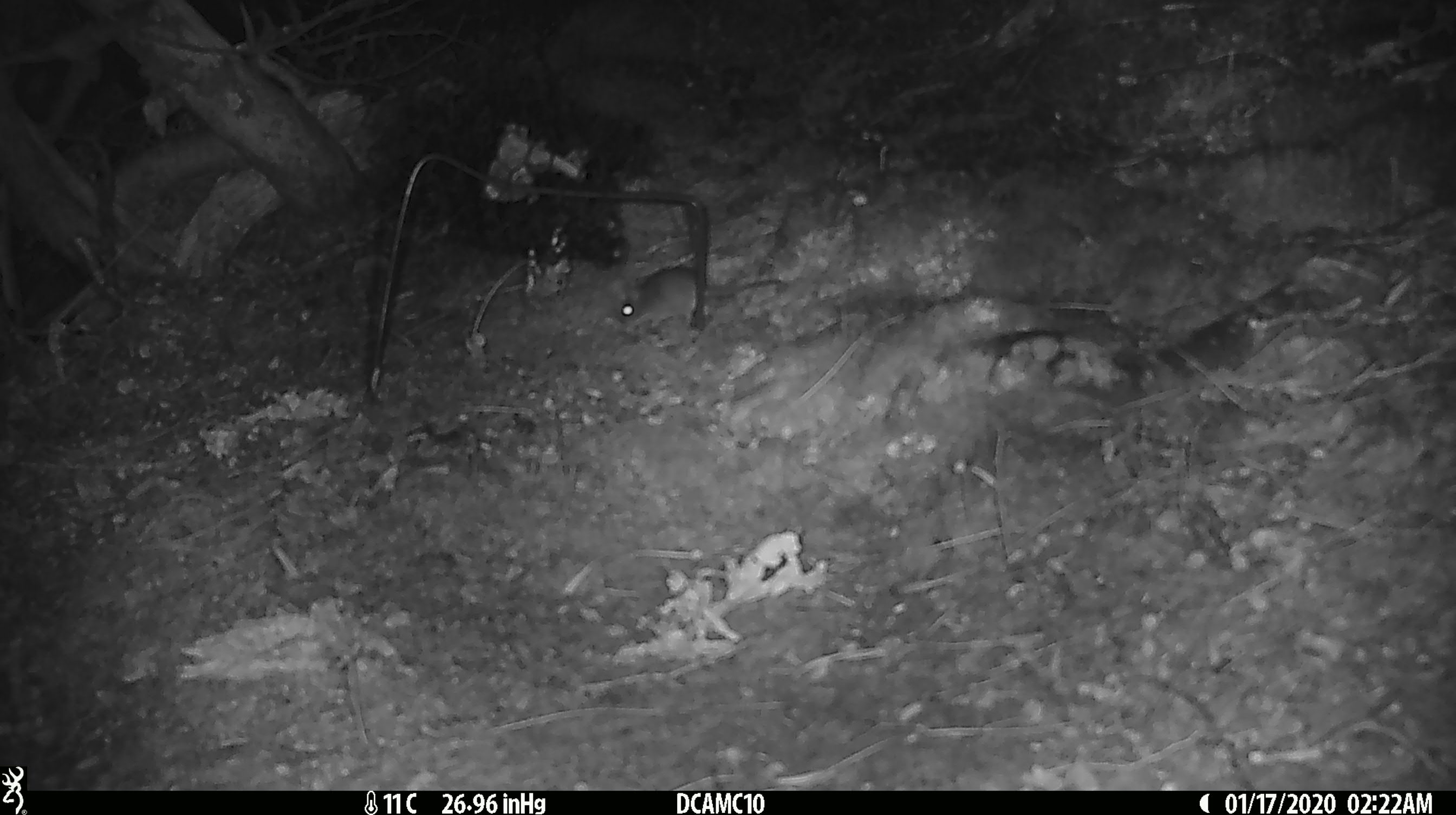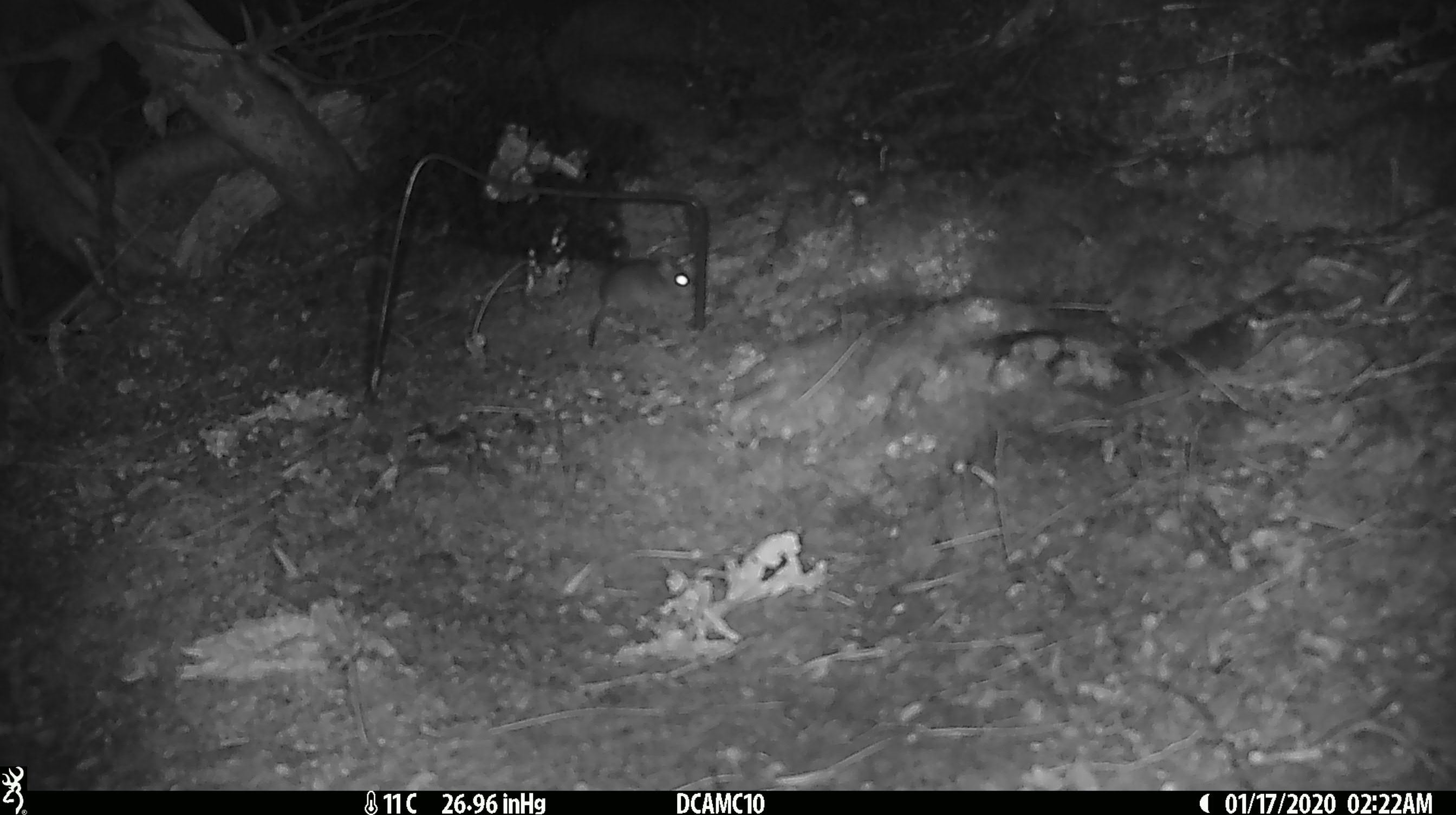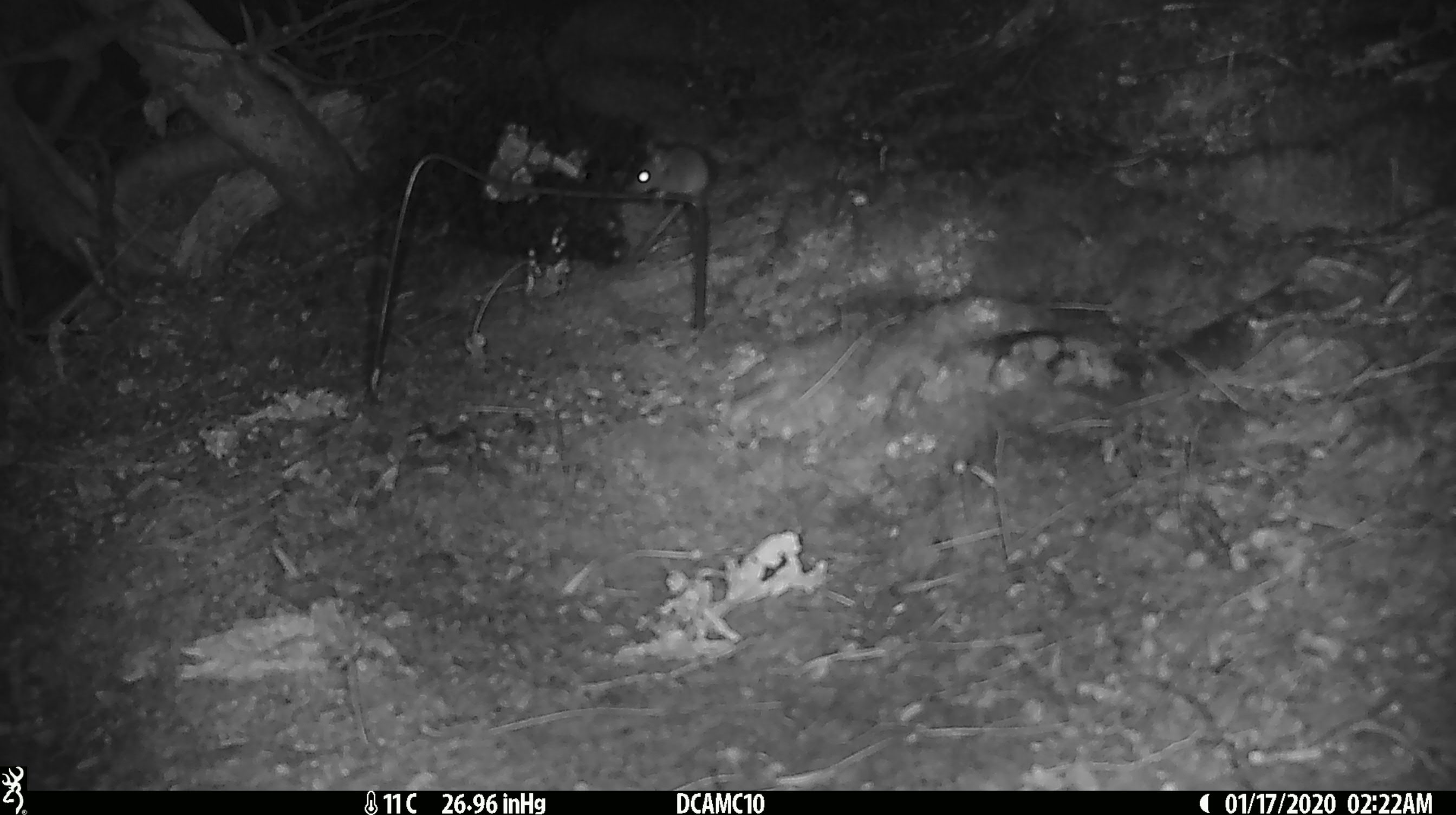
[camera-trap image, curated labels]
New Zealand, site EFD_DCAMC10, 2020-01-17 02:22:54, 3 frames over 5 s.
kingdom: Animalia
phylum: Chordata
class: Mammalia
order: Rodentia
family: Muridae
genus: Mus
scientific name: Mus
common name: mouse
Mouse (Mus).